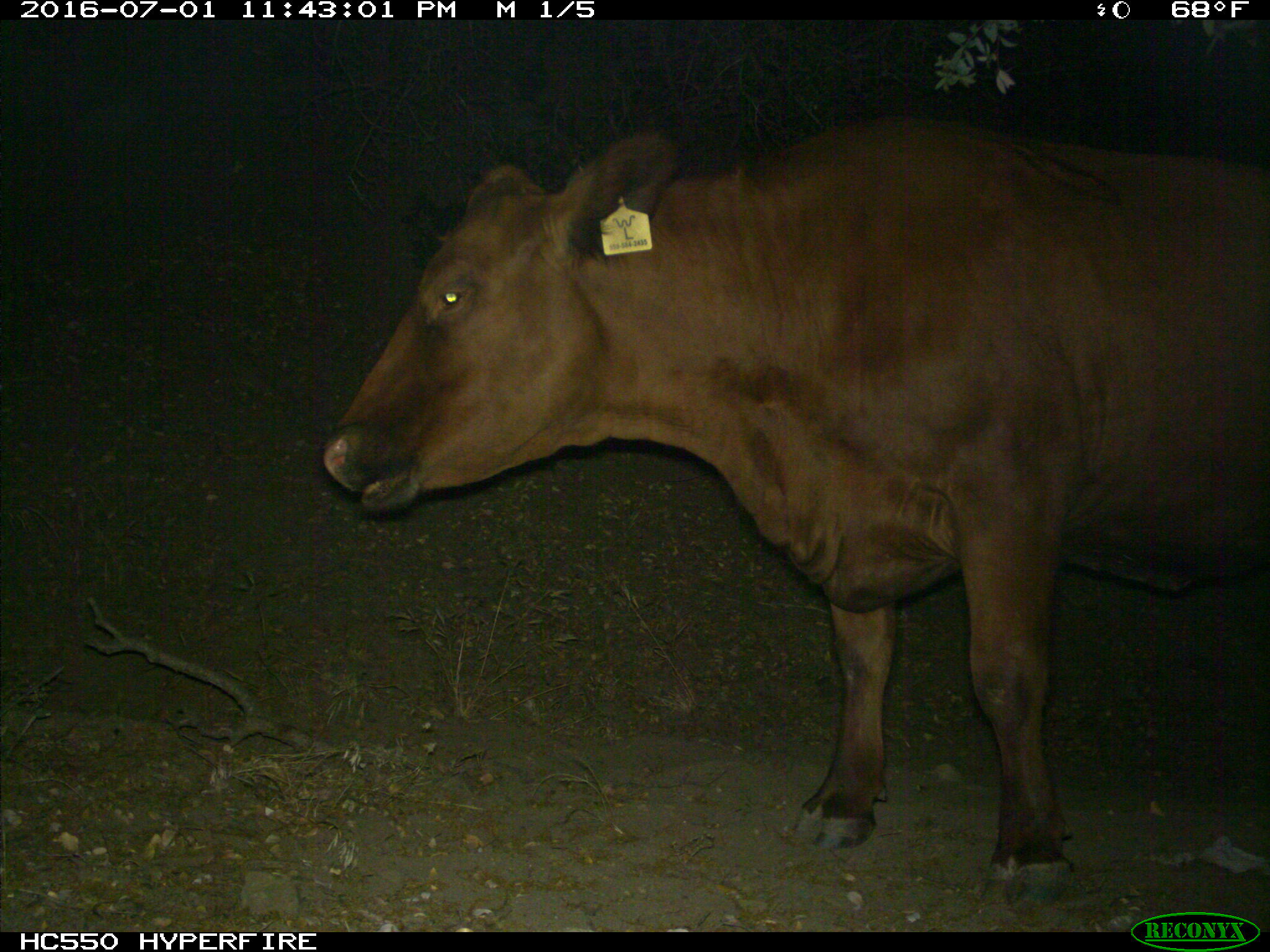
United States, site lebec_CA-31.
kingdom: Animalia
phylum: Chordata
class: Mammalia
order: Artiodactyla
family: Bovidae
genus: Bos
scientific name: Bos taurus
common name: domestic cow